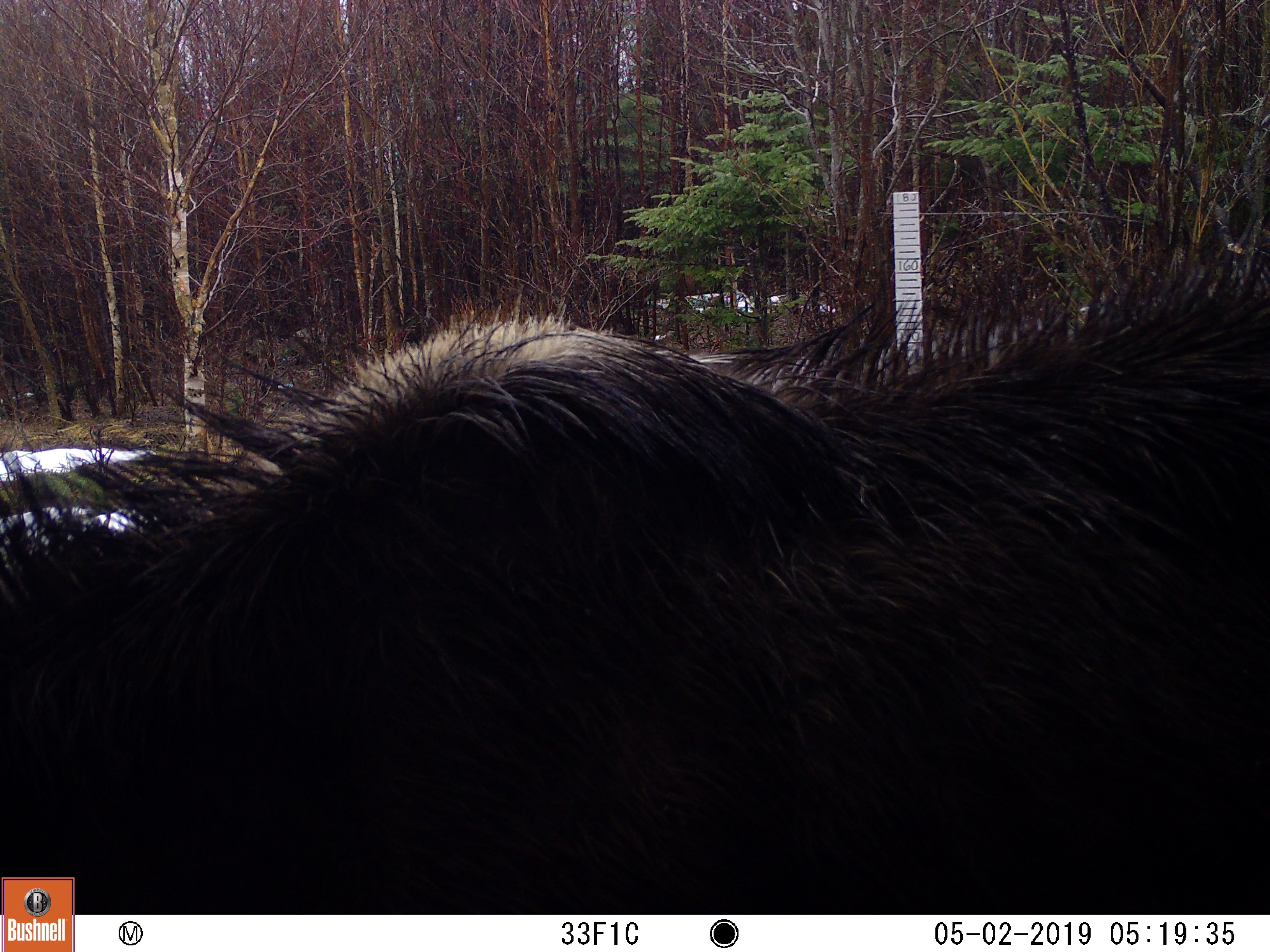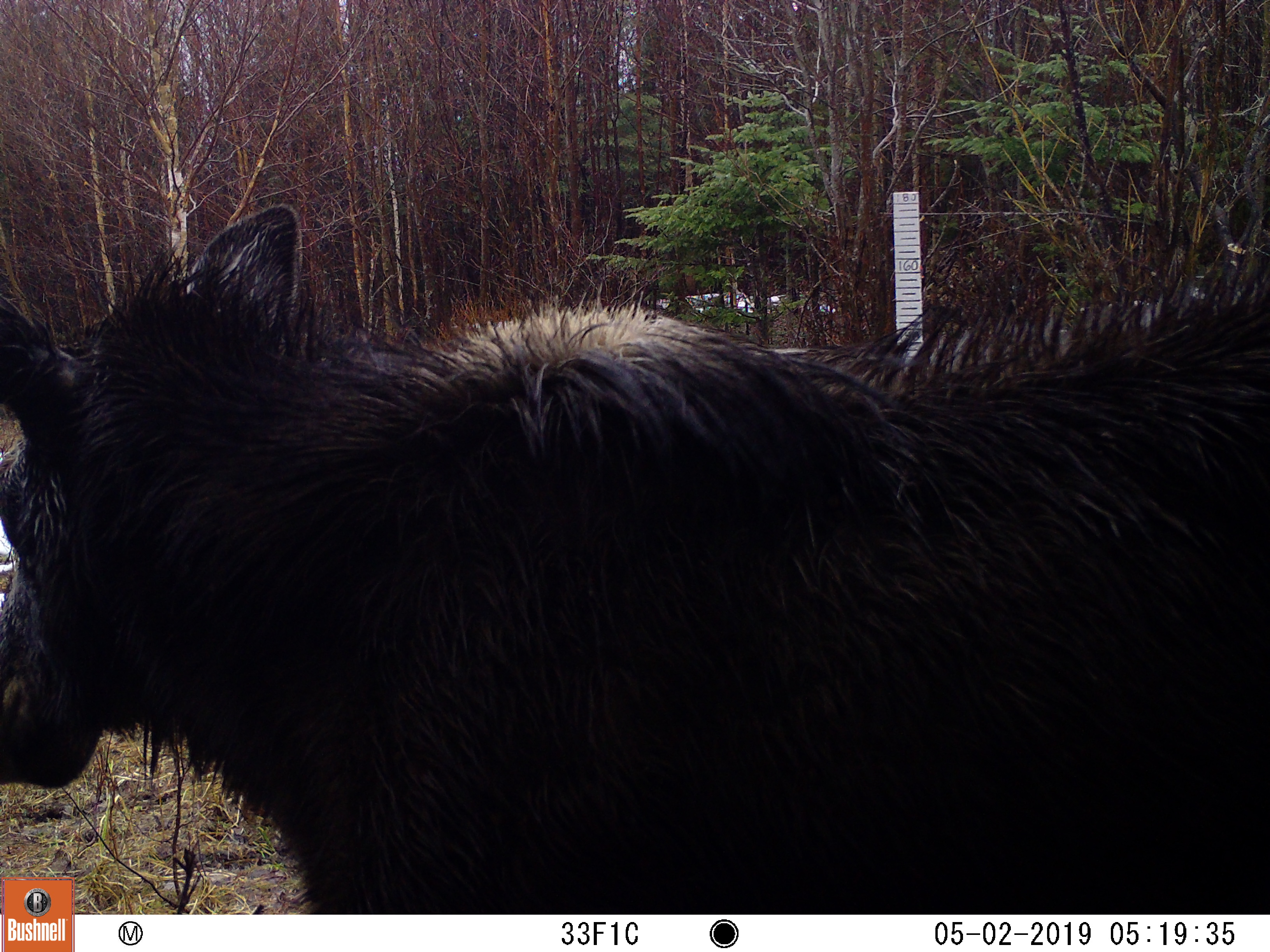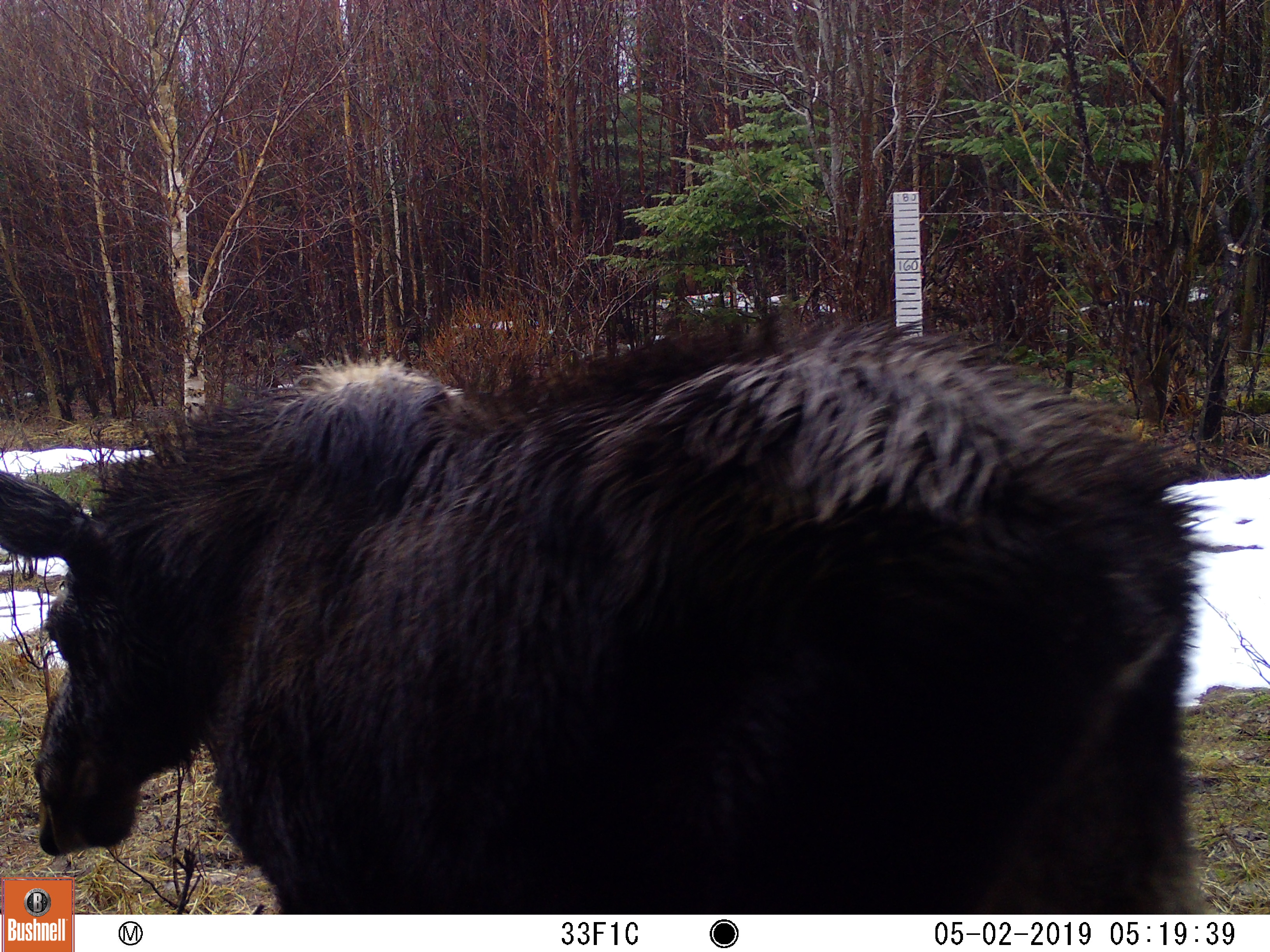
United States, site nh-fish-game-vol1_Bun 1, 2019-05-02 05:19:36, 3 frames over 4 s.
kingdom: Animalia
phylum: Chordata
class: Mammalia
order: Artiodactyla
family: Cervidae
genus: Alces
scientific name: Alces alces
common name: moose